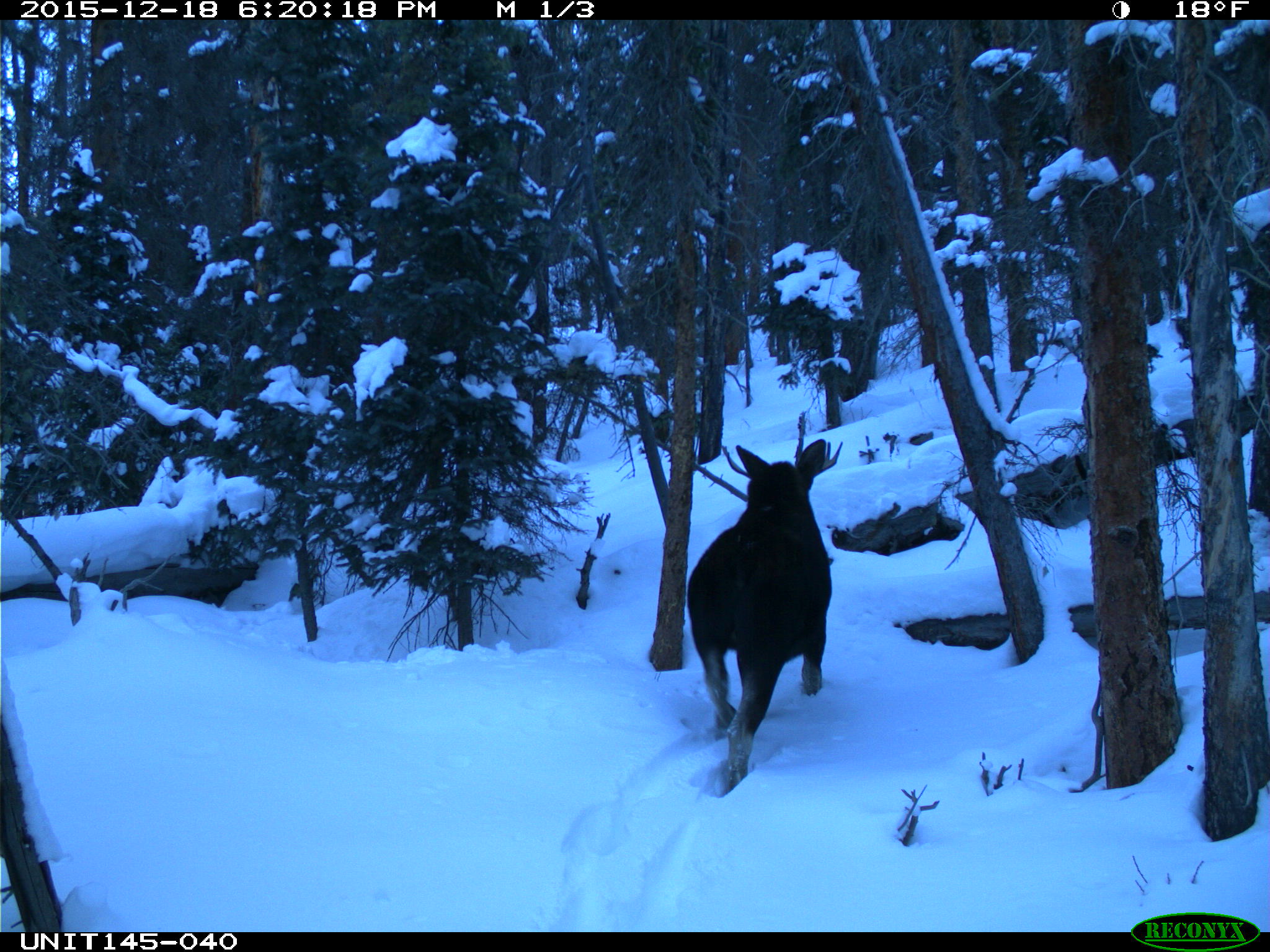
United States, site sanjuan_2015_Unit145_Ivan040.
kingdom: Animalia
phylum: Chordata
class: Mammalia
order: Artiodactyla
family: Cervidae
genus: Alces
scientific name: Alces alces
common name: moose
Alces alces (moose).